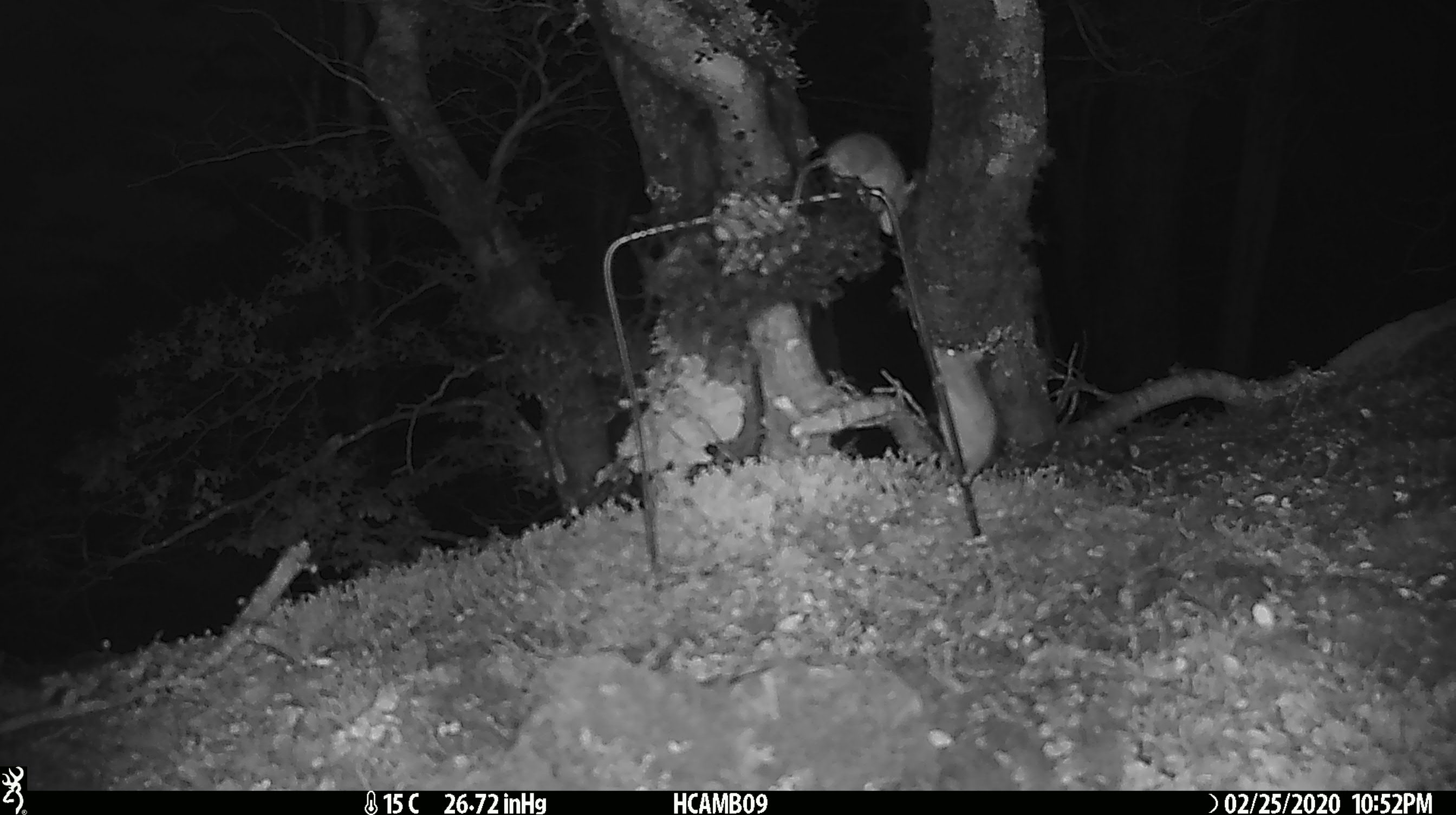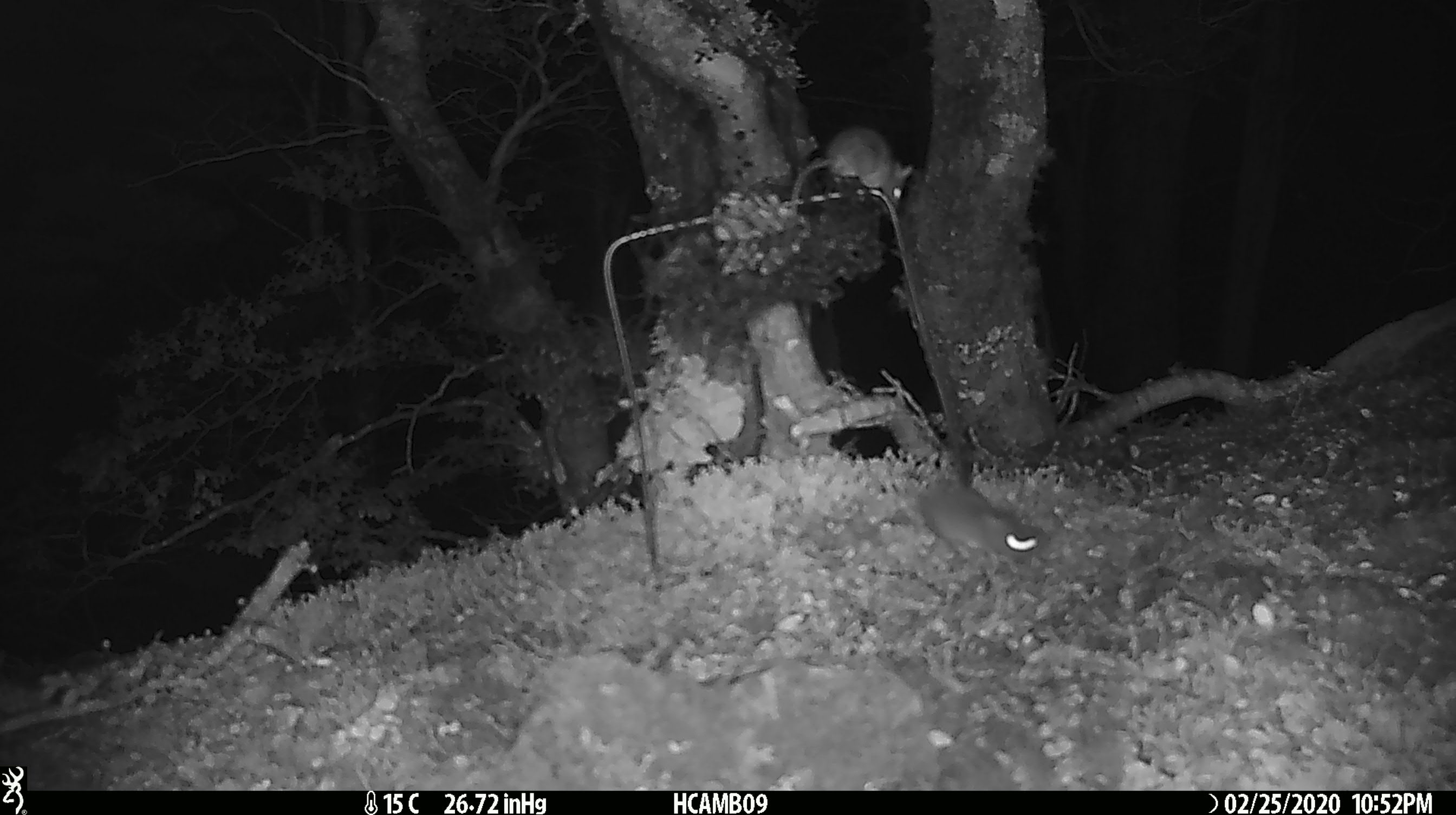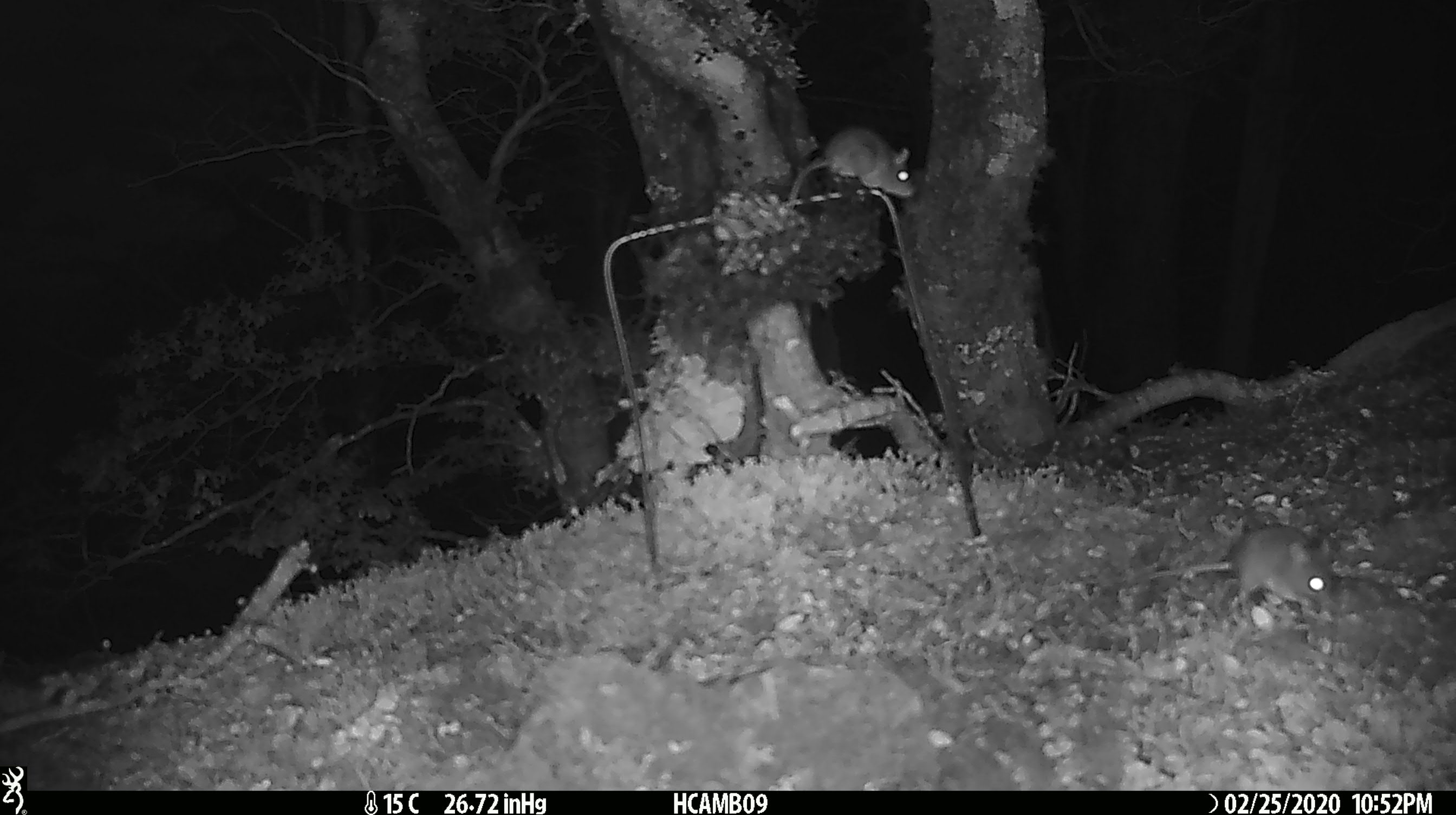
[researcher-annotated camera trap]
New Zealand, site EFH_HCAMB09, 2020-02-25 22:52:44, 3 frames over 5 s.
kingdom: Animalia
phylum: Chordata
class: Mammalia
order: Rodentia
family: Muridae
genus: Mus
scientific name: Mus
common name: mouse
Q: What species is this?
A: Mouse (Mus).